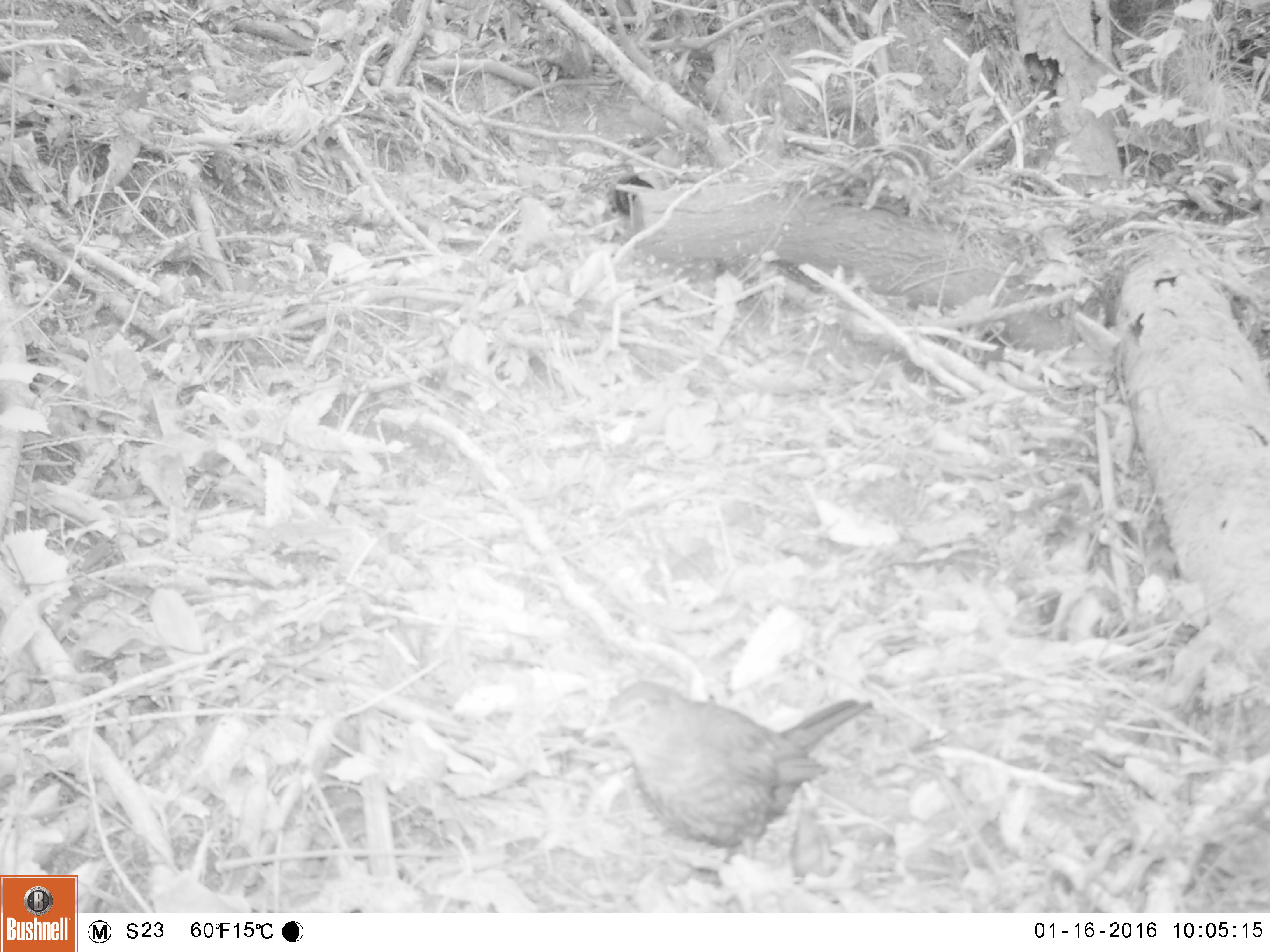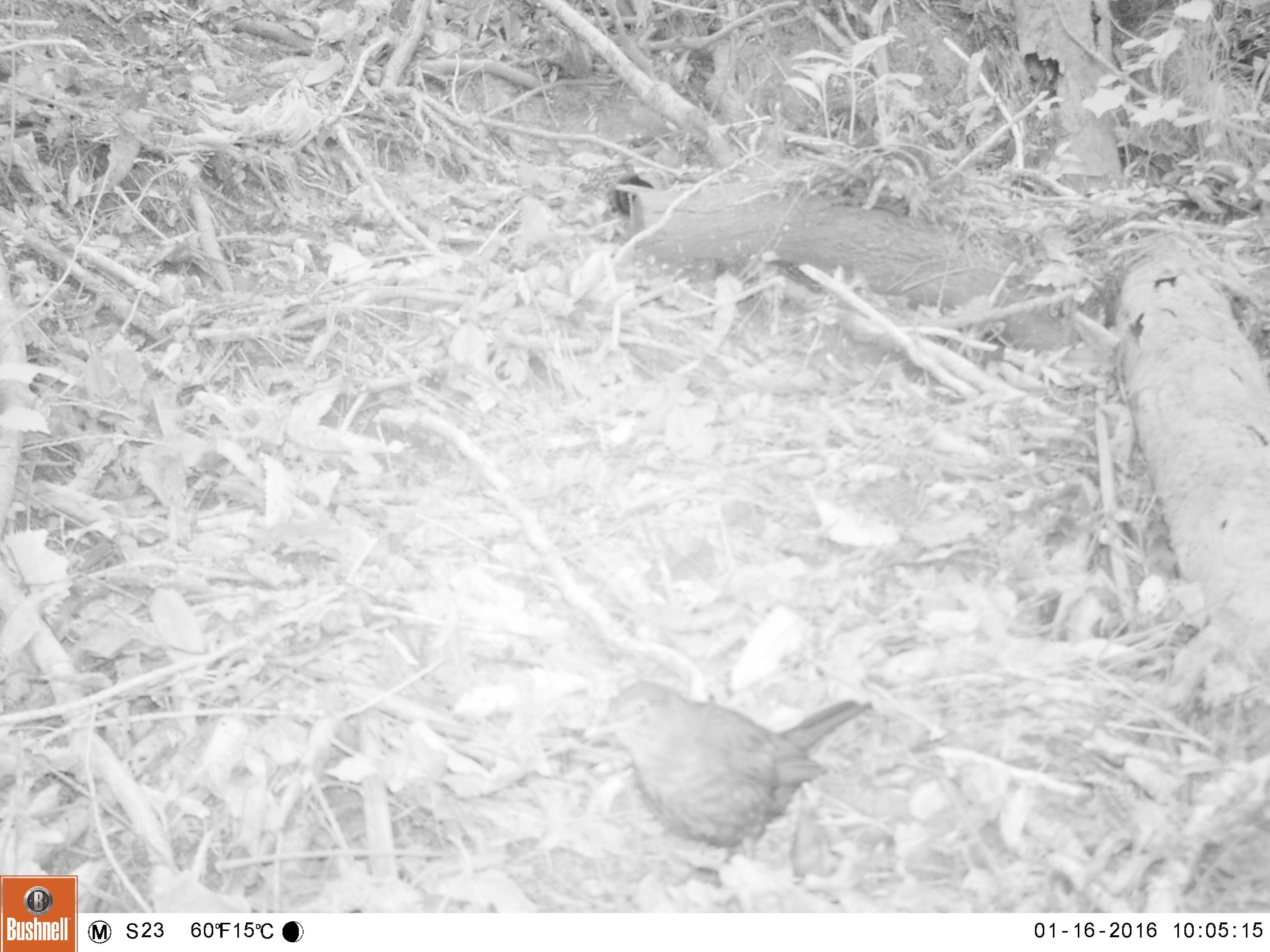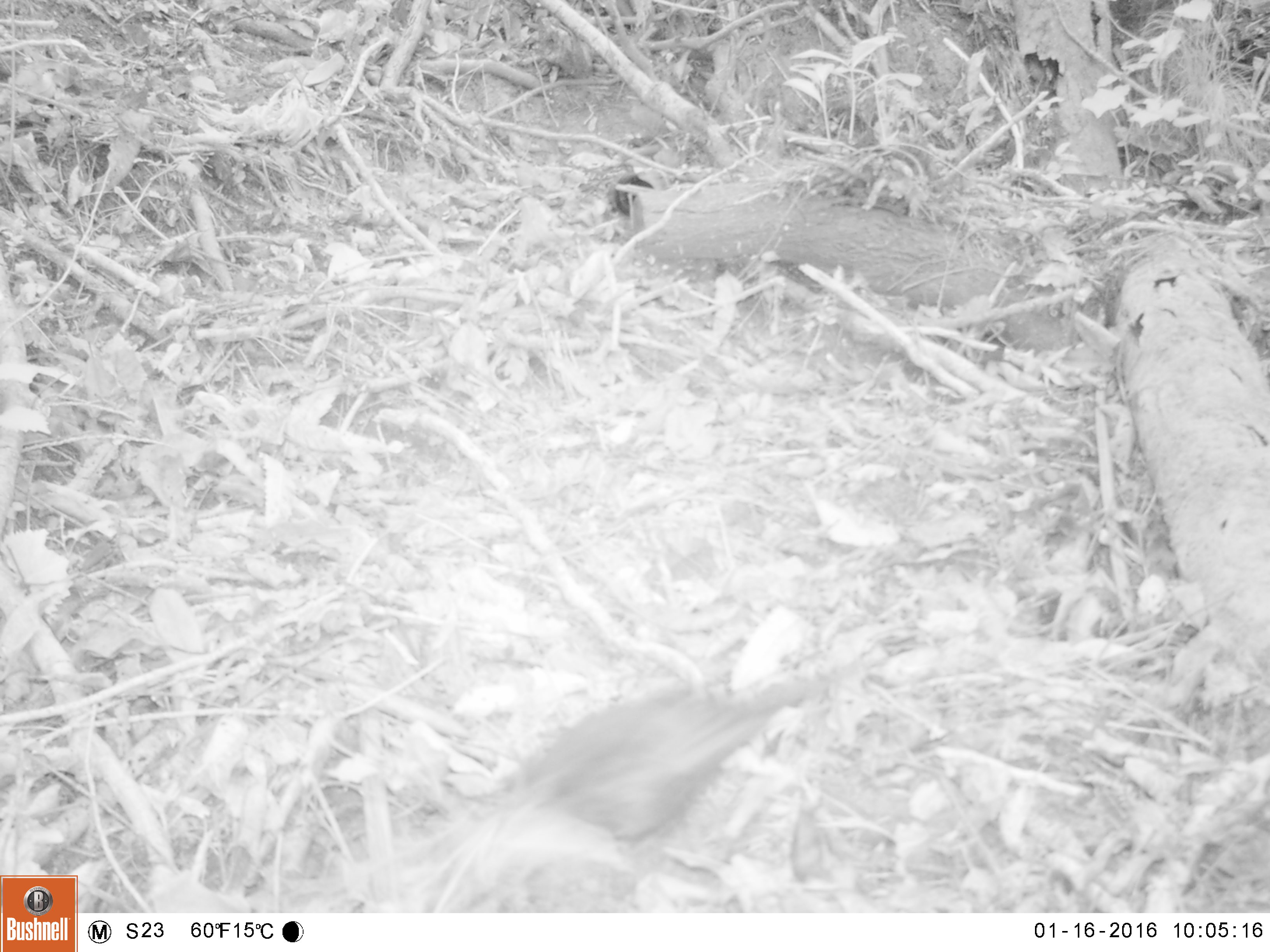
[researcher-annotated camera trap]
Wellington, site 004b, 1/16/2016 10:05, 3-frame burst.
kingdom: Animalia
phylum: Chordata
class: Aves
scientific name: Aves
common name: bird